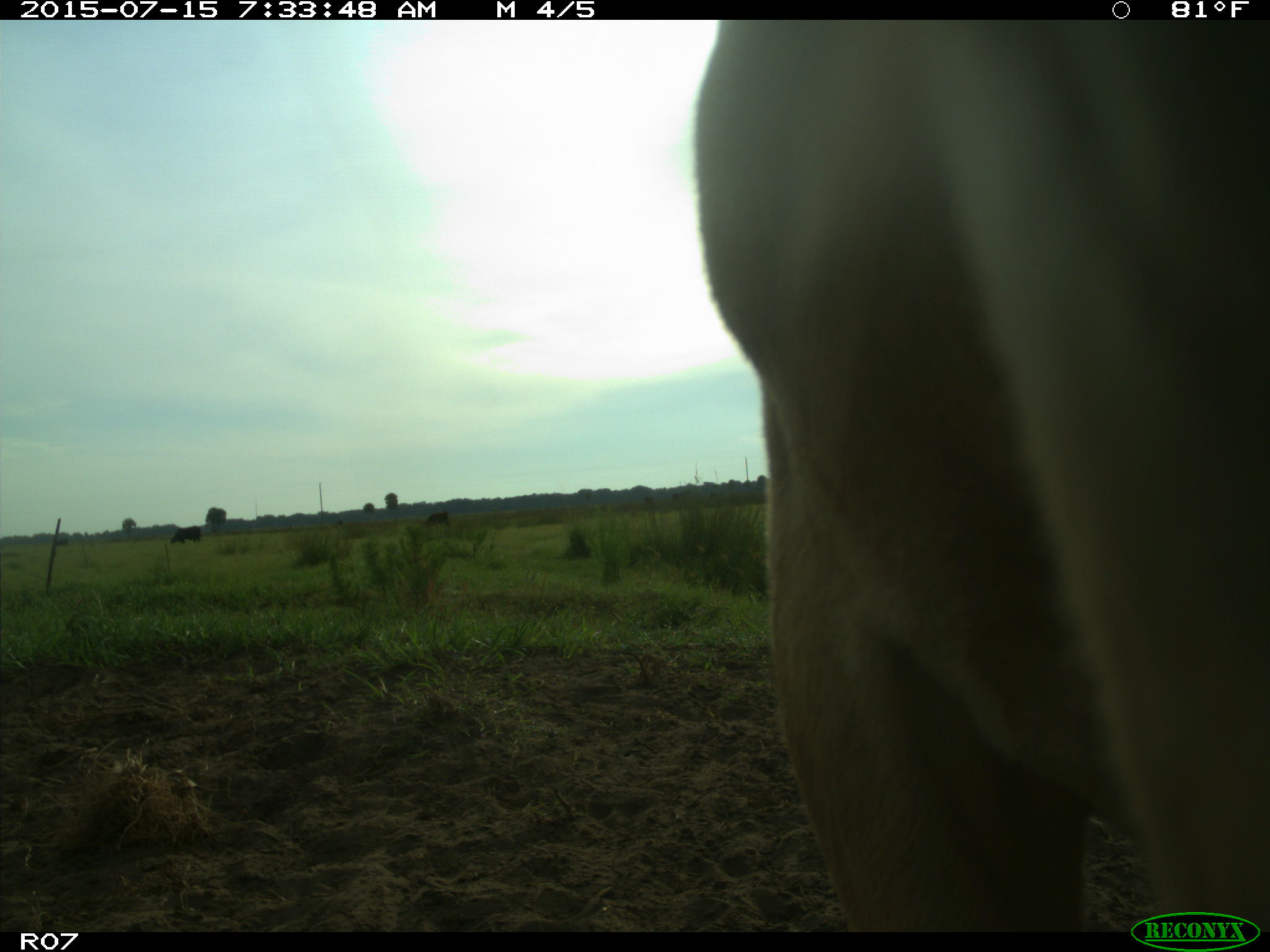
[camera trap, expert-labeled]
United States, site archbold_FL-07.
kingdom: Animalia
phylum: Chordata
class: Mammalia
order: Artiodactyla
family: Bovidae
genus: Bos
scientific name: Bos taurus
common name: domestic cow